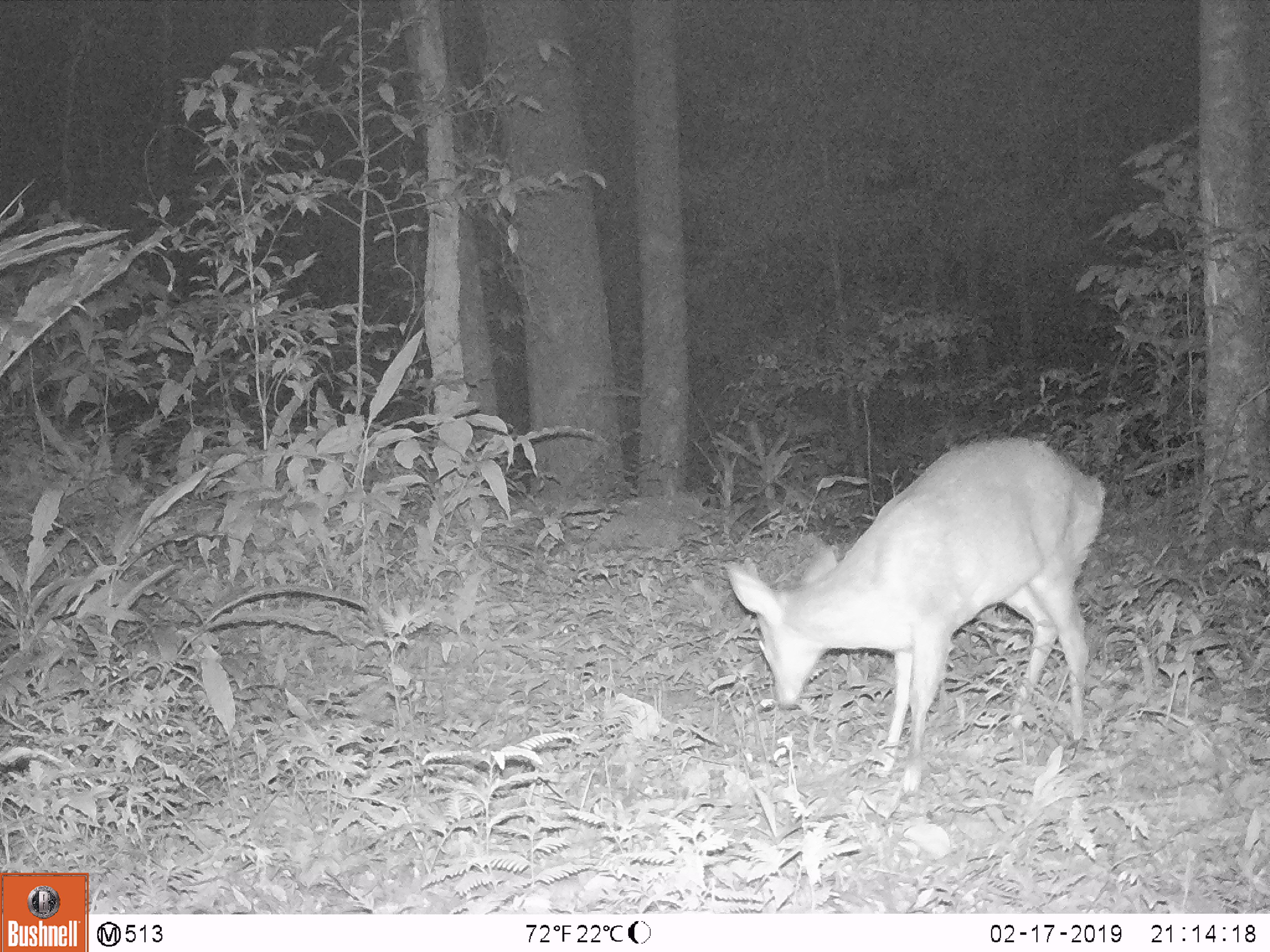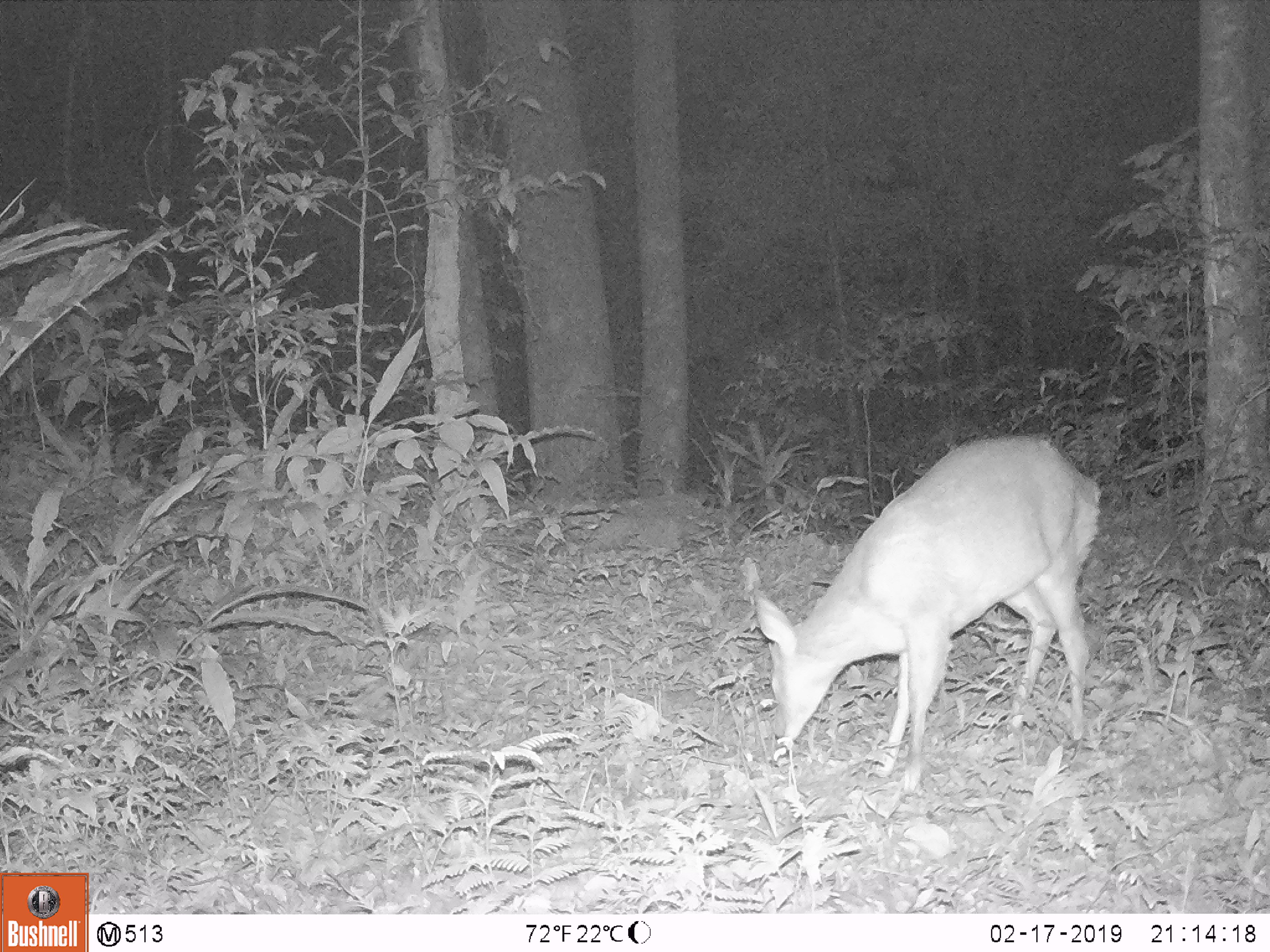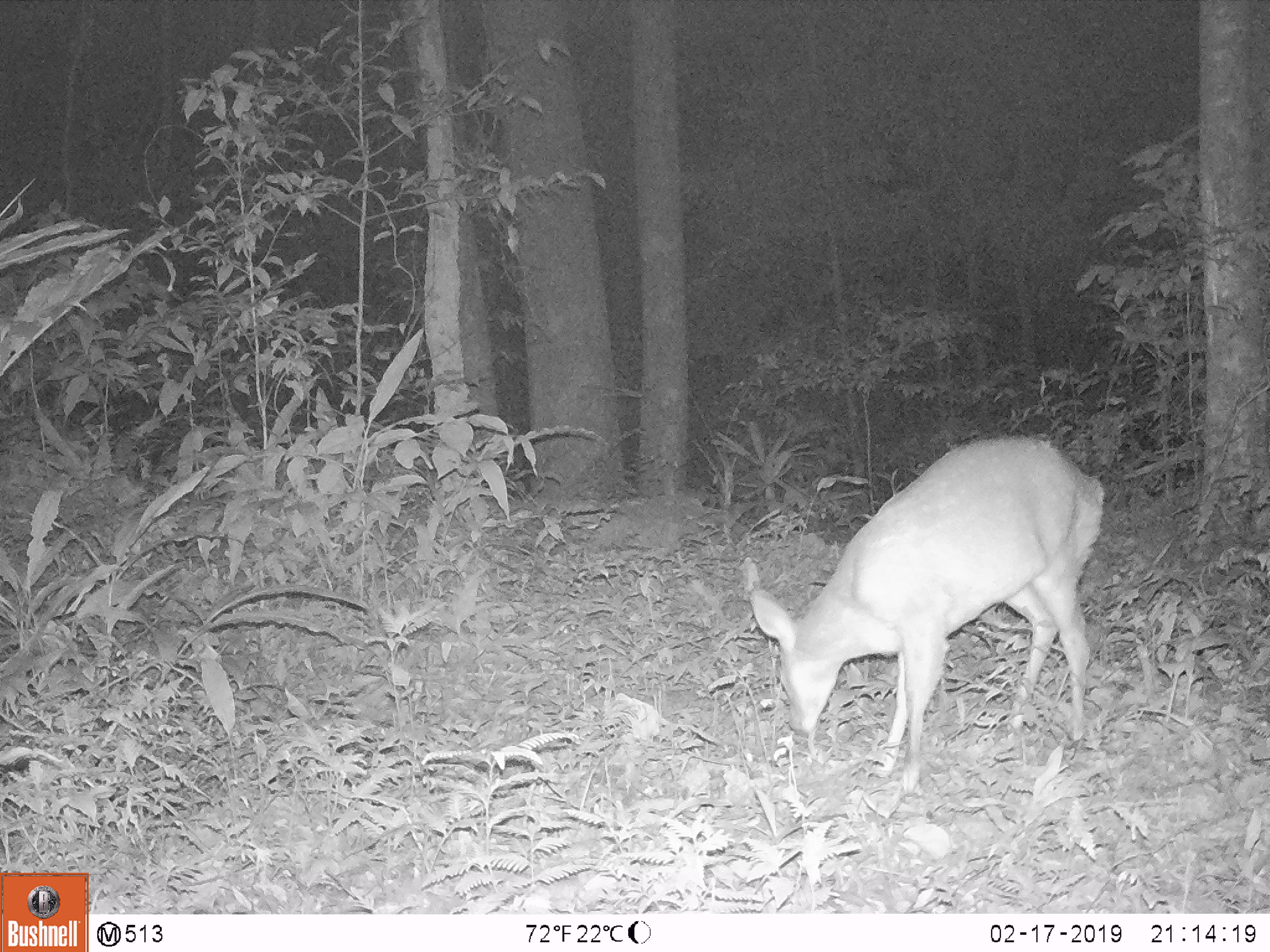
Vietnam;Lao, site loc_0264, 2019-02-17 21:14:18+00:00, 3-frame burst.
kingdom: Animalia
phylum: Chordata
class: Mammalia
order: Artiodactyla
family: Cervidae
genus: Muntiacus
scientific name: Muntiacus vuquangensis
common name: large-antlered muntjac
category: large antlered muntjac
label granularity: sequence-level